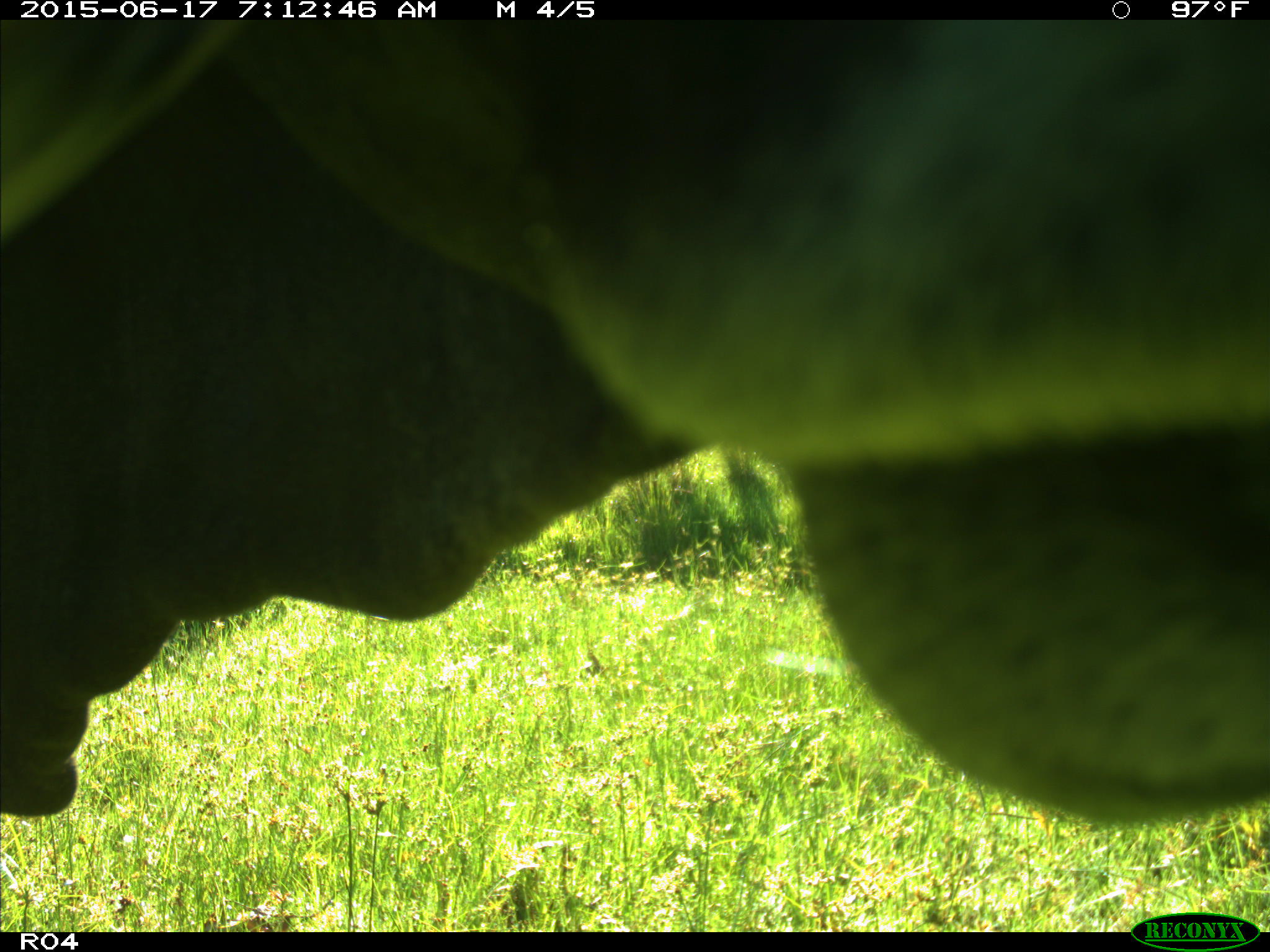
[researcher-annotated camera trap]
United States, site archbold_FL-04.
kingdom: Animalia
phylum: Chordata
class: Mammalia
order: Artiodactyla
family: Bovidae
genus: Bos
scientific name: Bos taurus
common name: domestic cow